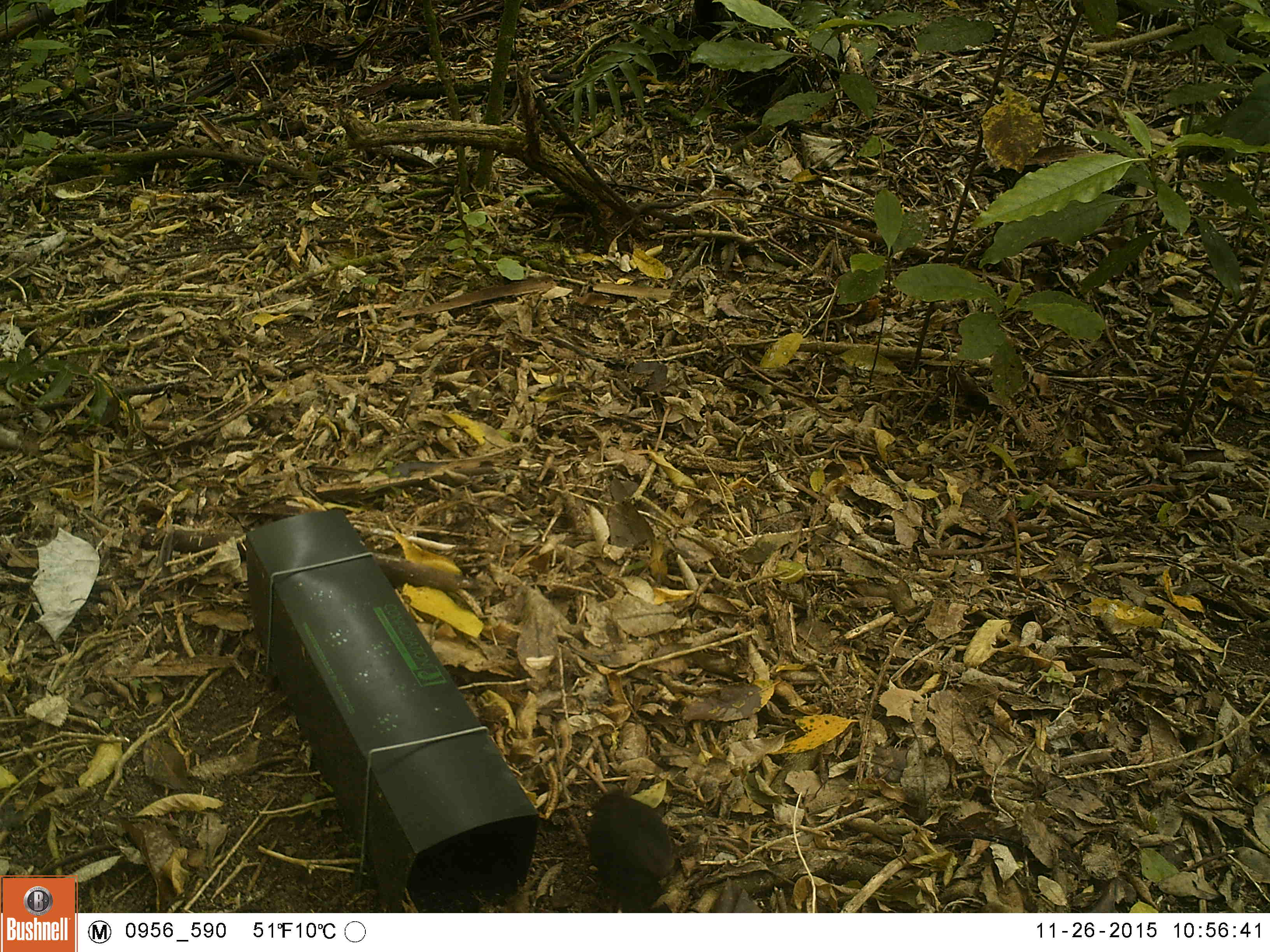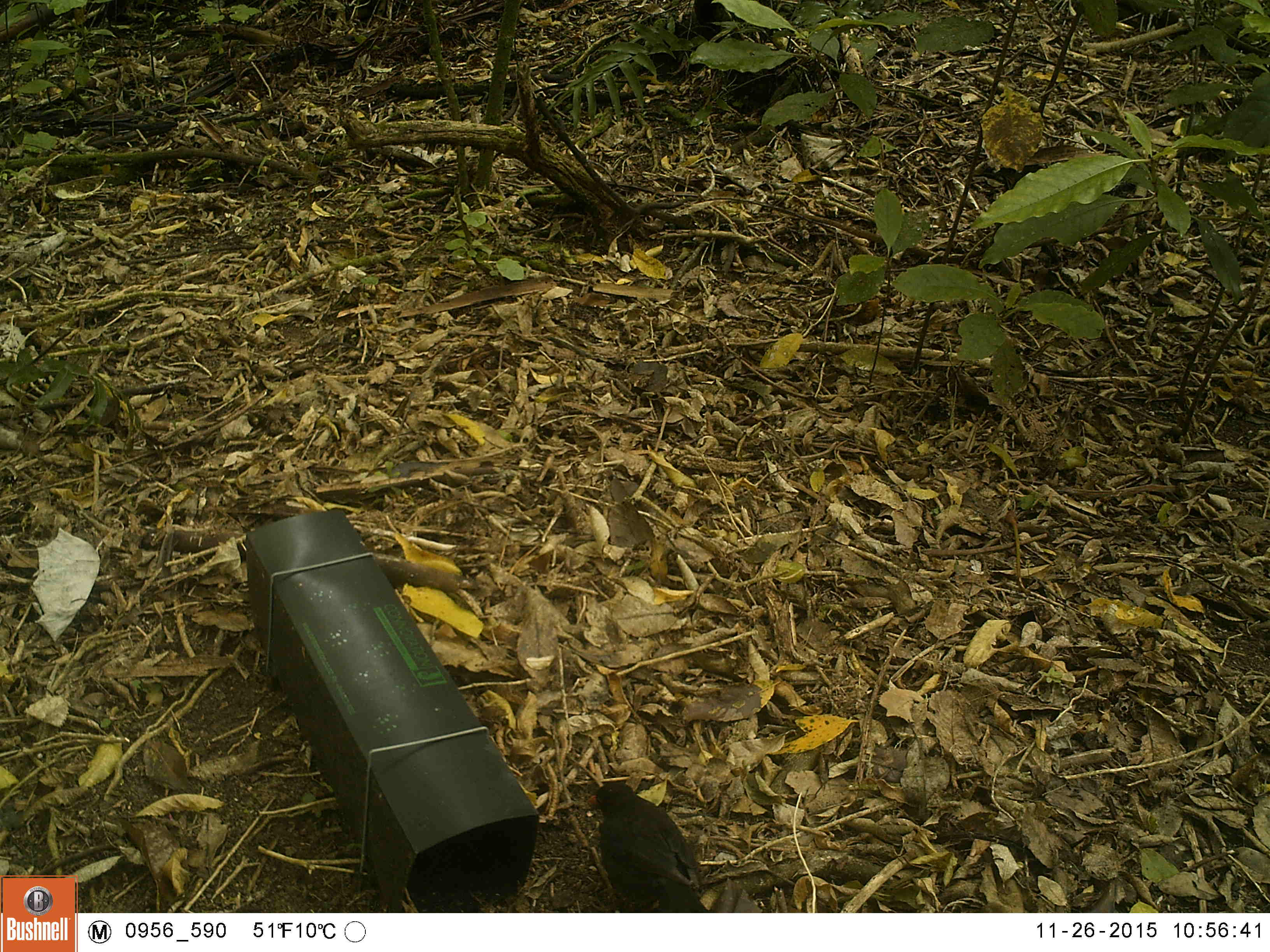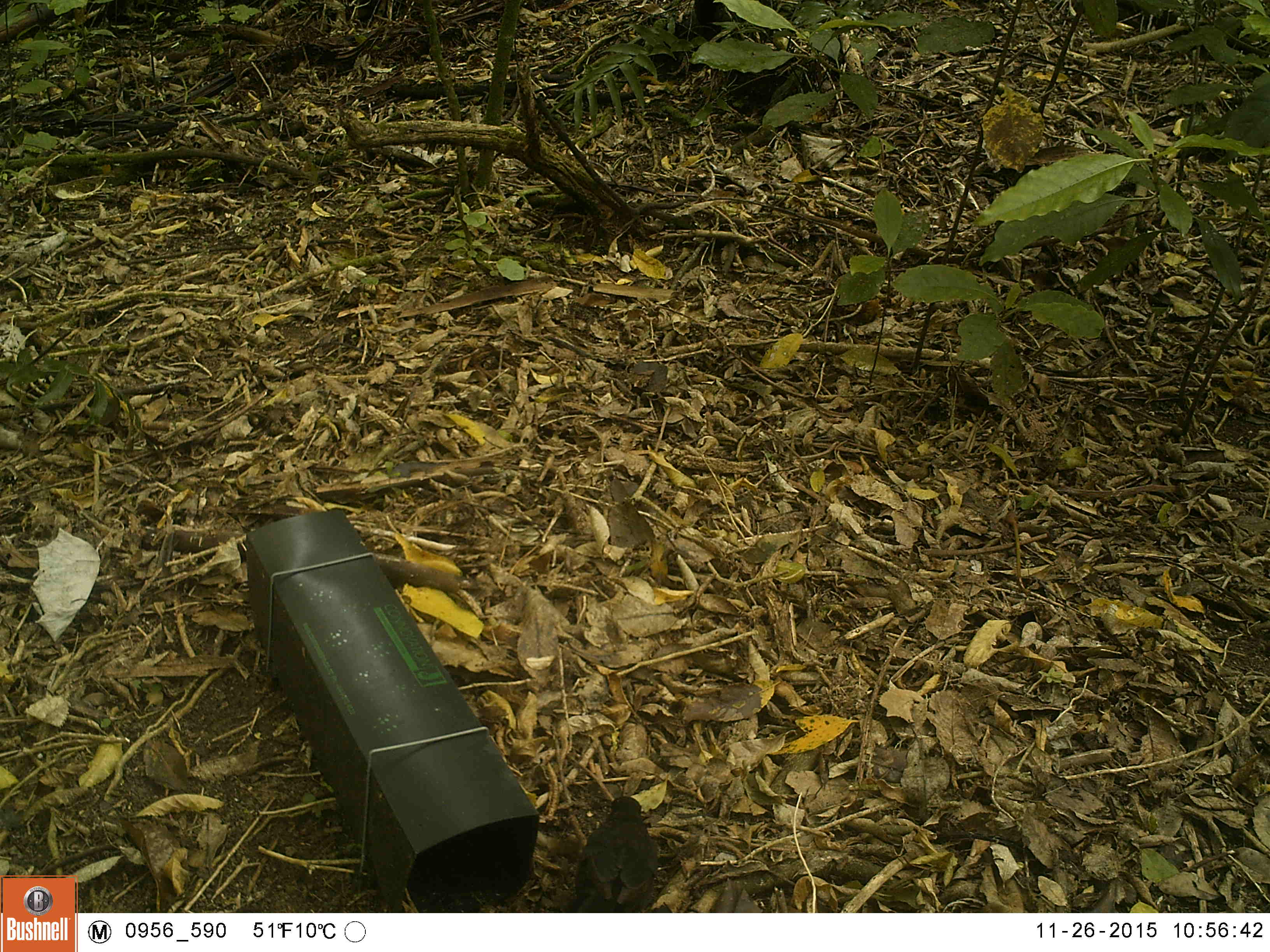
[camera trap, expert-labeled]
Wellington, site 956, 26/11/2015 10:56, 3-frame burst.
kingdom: Animalia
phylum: Chordata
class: Aves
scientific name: Aves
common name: bird